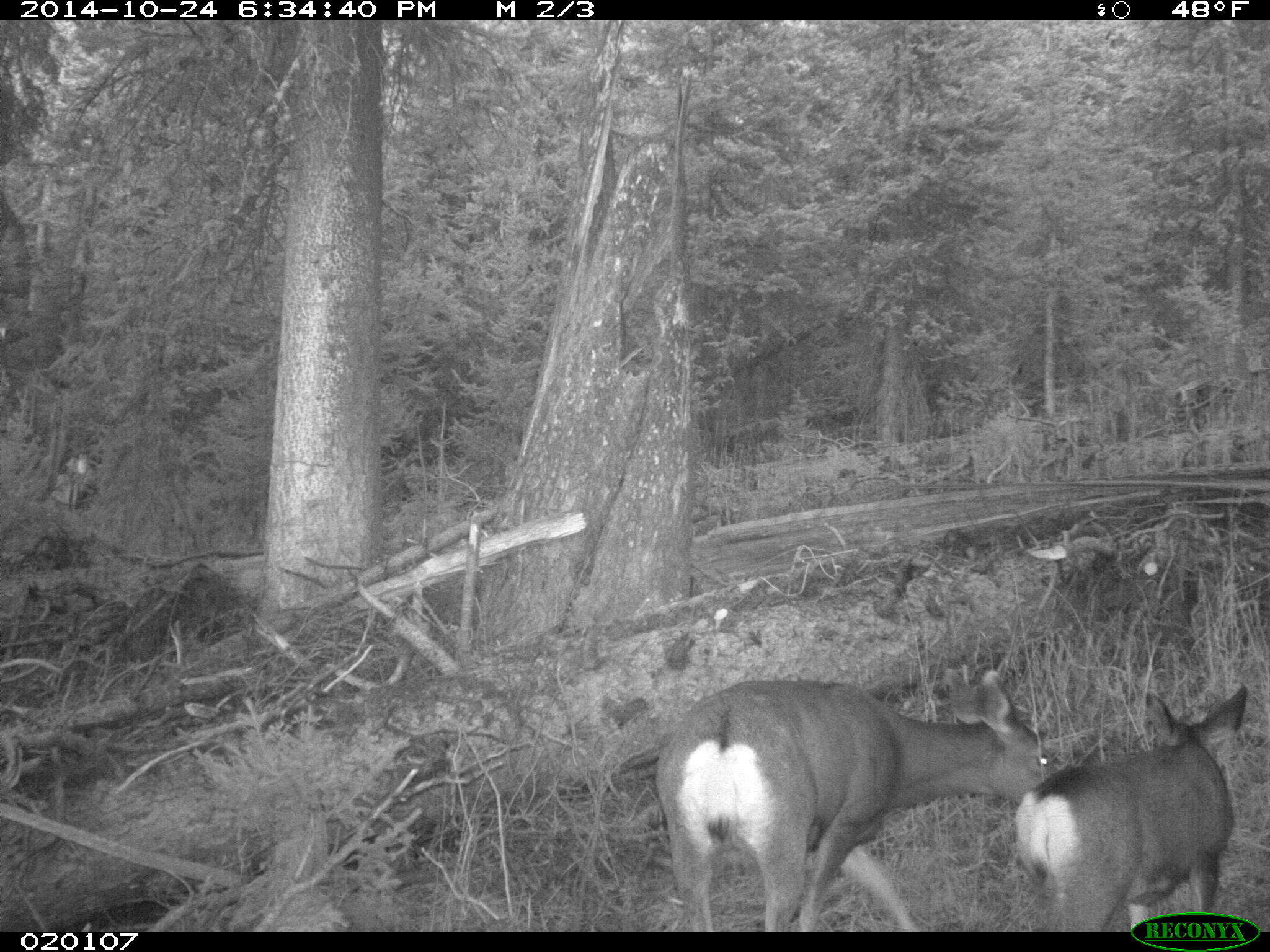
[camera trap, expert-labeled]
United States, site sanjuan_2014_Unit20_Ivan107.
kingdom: Animalia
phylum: Chordata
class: Mammalia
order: Artiodactyla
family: Cervidae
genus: Odocoileus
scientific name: Odocoileus hemionus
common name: mule deer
Odocoileus hemionus (mule deer).